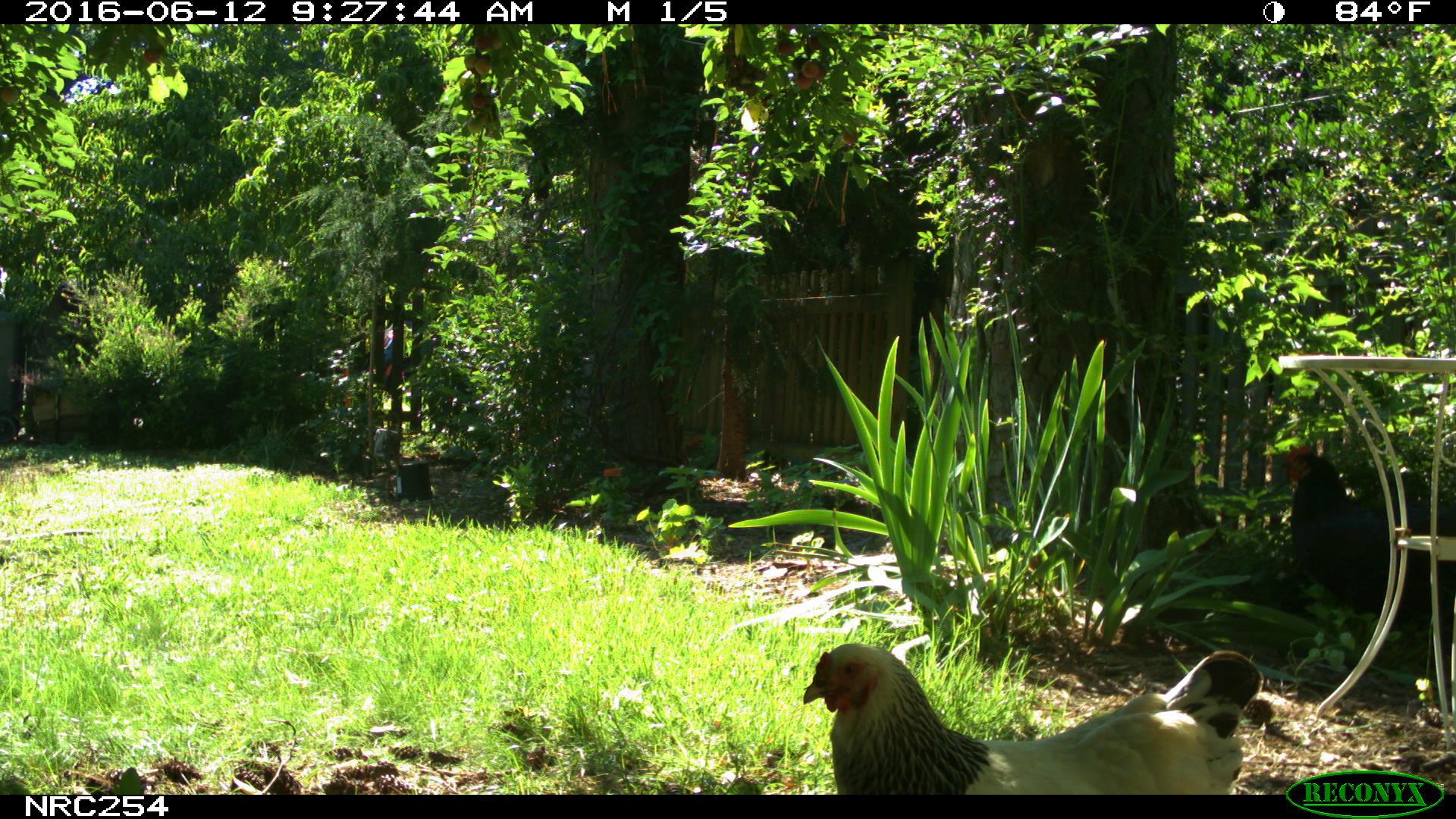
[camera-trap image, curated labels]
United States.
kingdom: Animalia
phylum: Chordata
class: Aves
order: Galliformes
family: Phasianidae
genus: Gallus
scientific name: Gallus gallus domesticus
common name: domestic chicken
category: Chicken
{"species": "Chicken (domestic chicken) (Gallus gallus domesticus)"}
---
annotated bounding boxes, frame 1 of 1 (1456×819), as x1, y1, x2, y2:
Chicken: 796, 616, 1265, 796